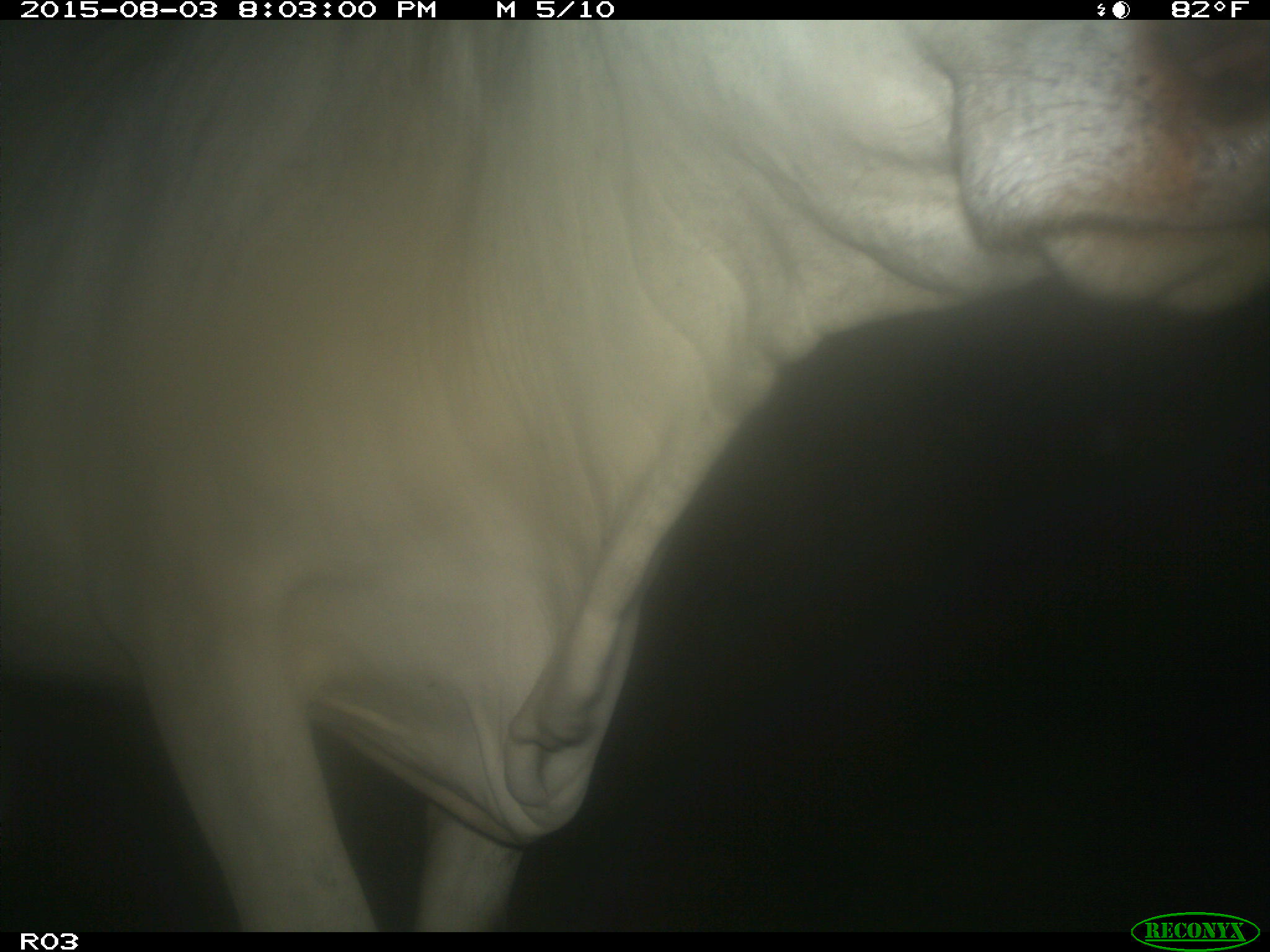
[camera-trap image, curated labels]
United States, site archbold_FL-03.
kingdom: Animalia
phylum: Chordata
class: Mammalia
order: Artiodactyla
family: Bovidae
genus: Bos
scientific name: Bos taurus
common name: domestic cow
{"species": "Bos taurus (domestic cow)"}